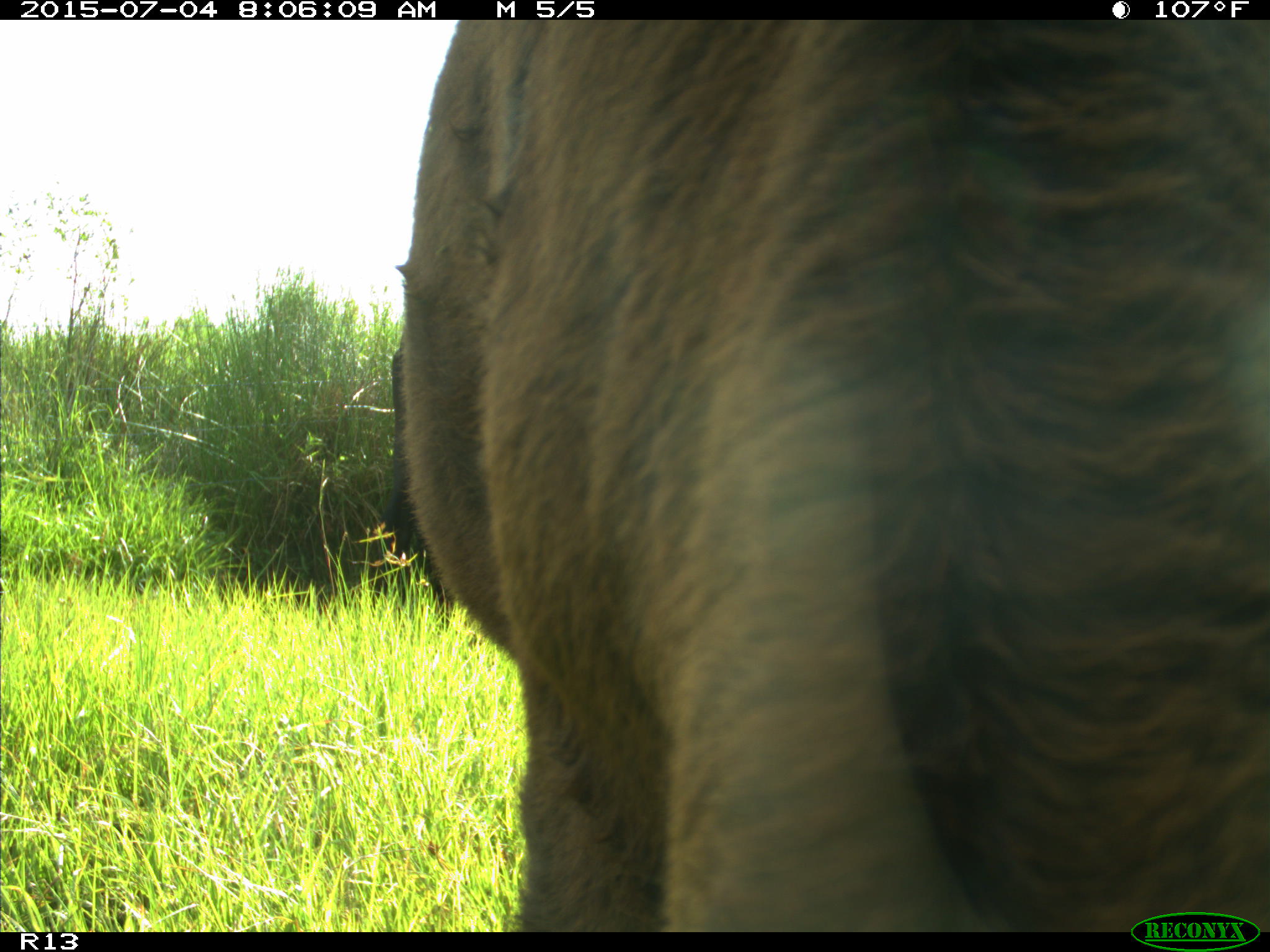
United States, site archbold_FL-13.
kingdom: Animalia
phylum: Chordata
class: Mammalia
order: Artiodactyla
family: Bovidae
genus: Bos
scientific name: Bos taurus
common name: domestic cow